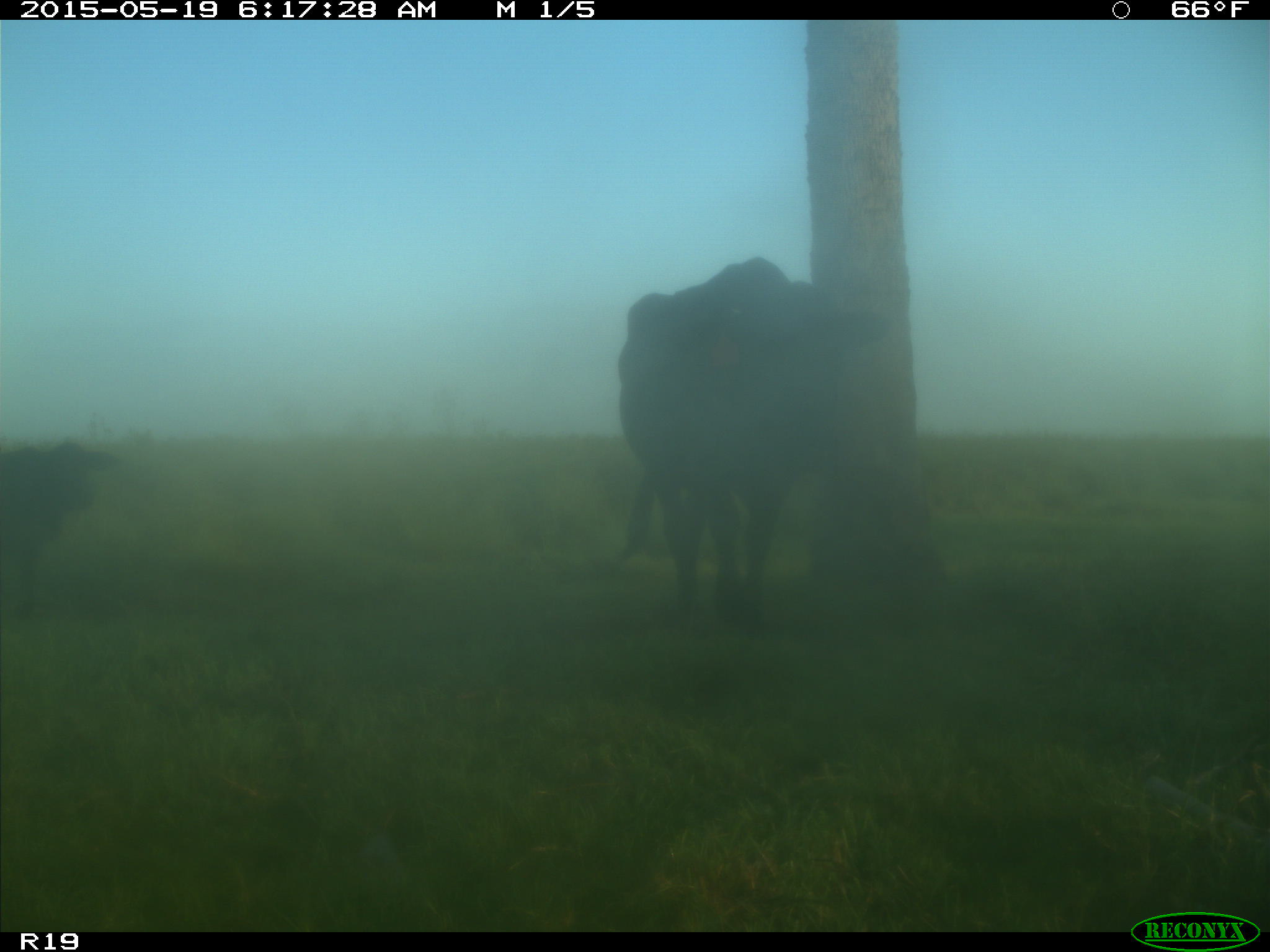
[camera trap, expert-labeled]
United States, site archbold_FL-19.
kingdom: Animalia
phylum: Chordata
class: Mammalia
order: Artiodactyla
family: Bovidae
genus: Bos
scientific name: Bos taurus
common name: domestic cow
Bos taurus (domestic cow).